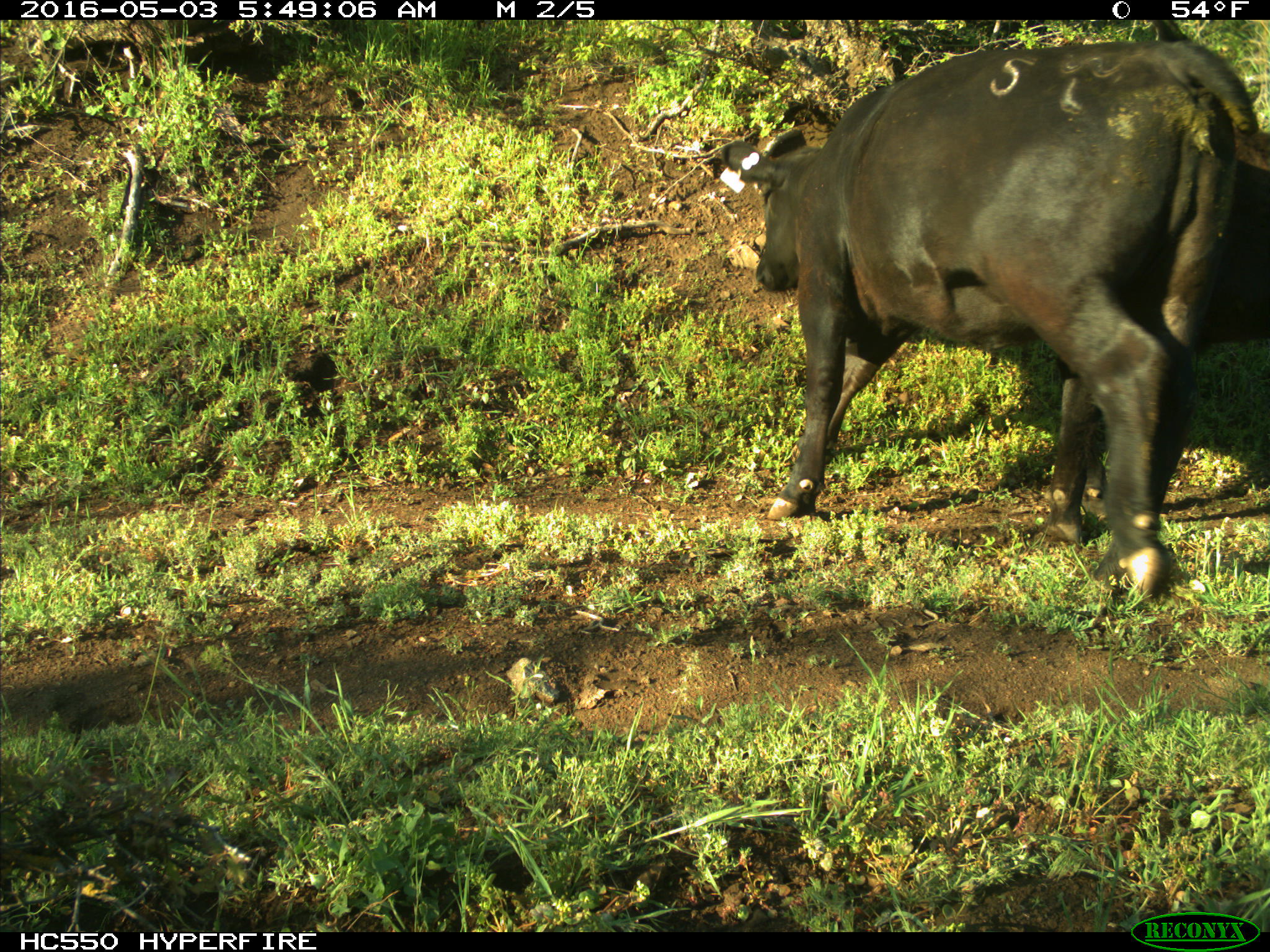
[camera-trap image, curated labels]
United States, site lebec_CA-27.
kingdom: Animalia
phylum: Chordata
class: Mammalia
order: Artiodactyla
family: Bovidae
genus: Bos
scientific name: Bos taurus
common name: domestic cow